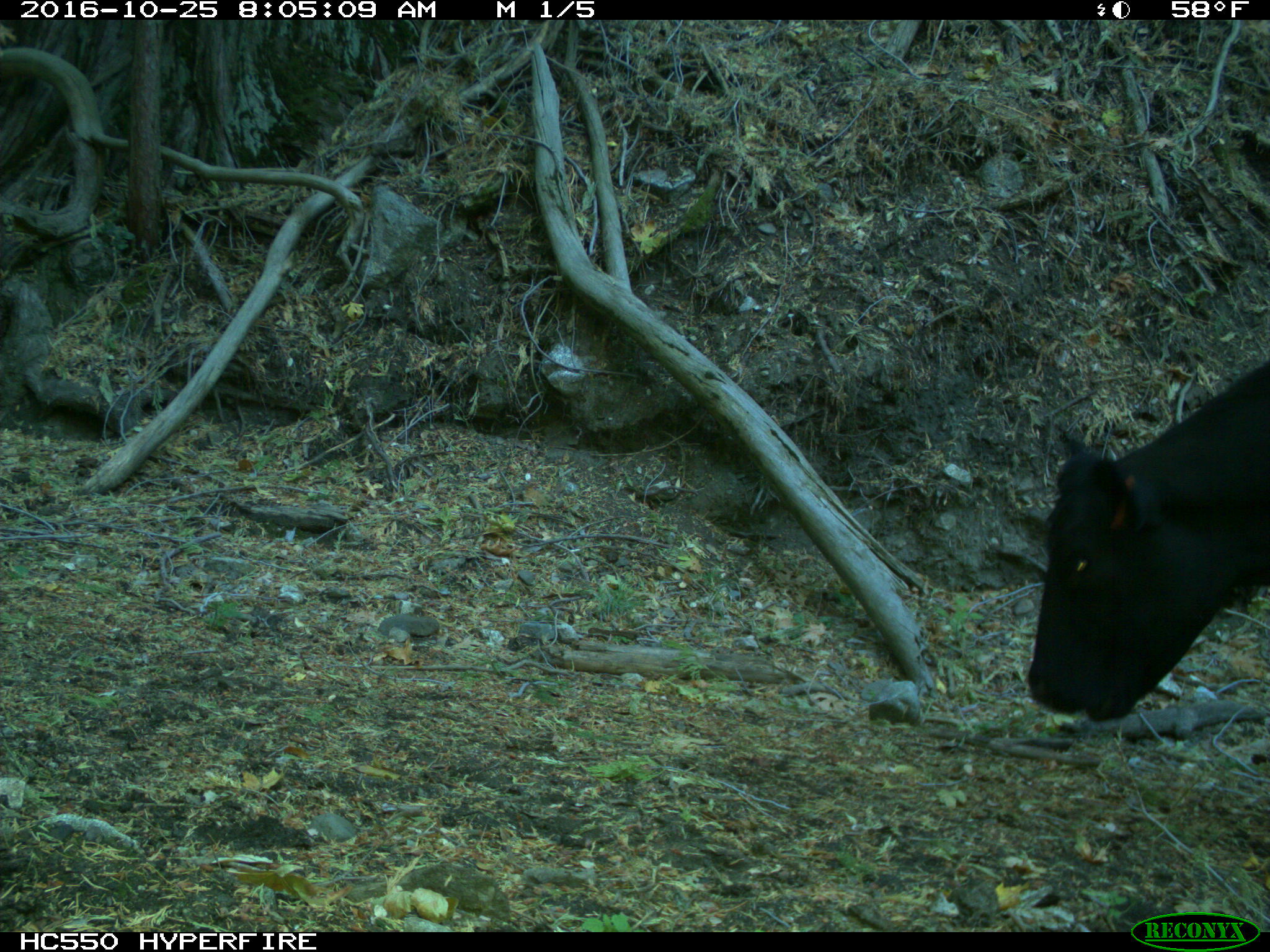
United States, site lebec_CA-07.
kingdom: Animalia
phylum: Chordata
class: Mammalia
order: Artiodactyla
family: Bovidae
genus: Bos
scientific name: Bos taurus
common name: domestic cow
Bos taurus (domestic cow).